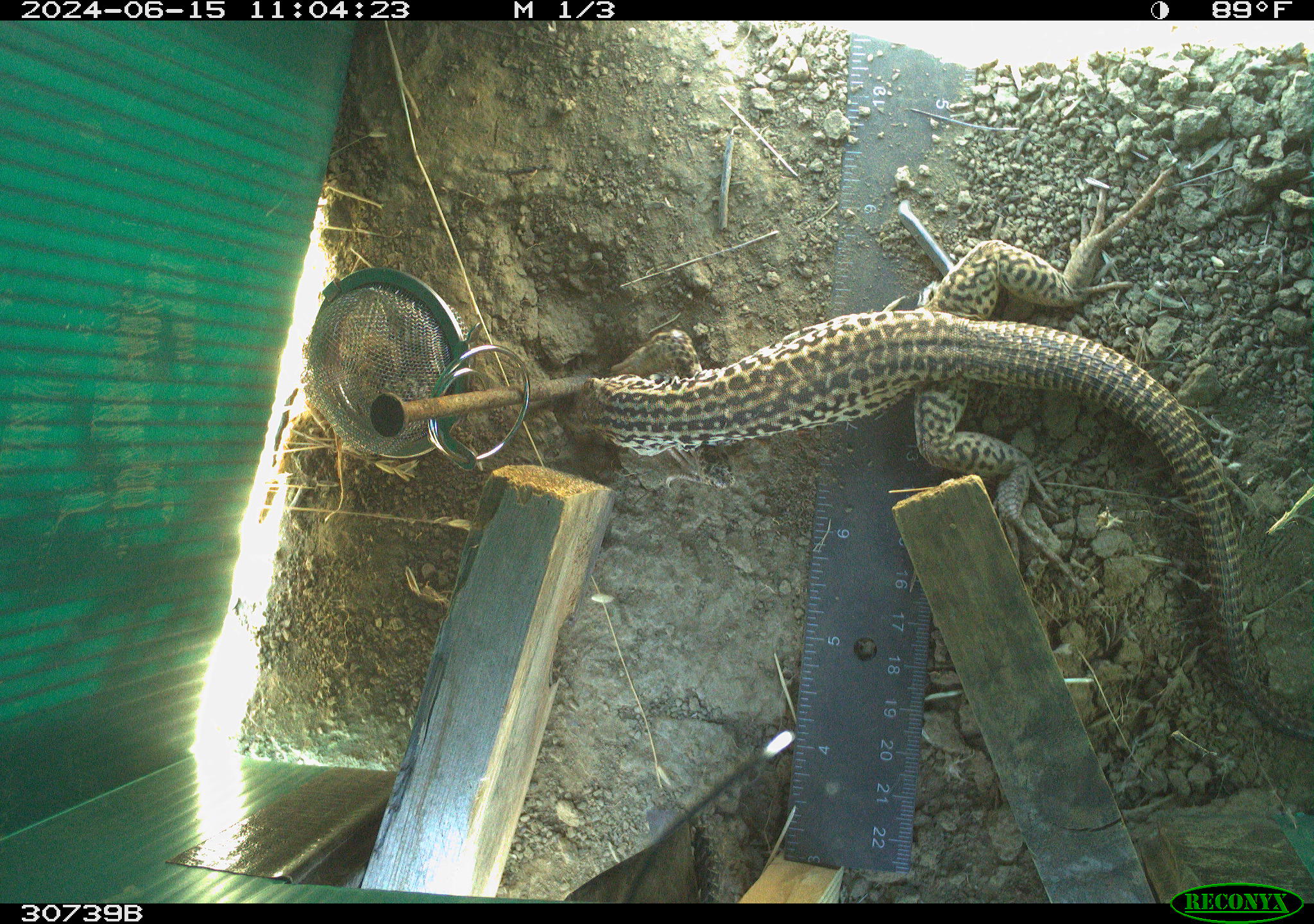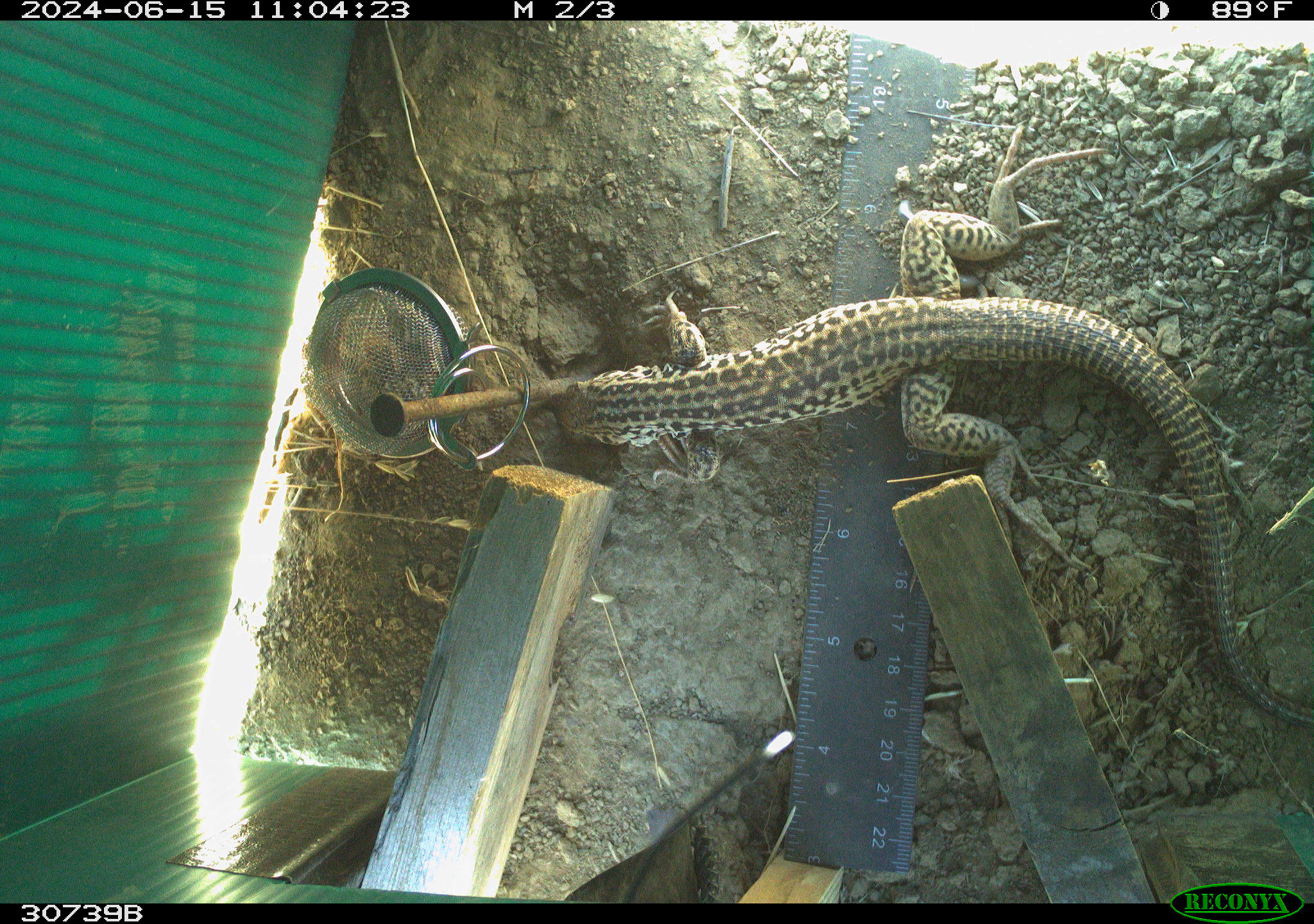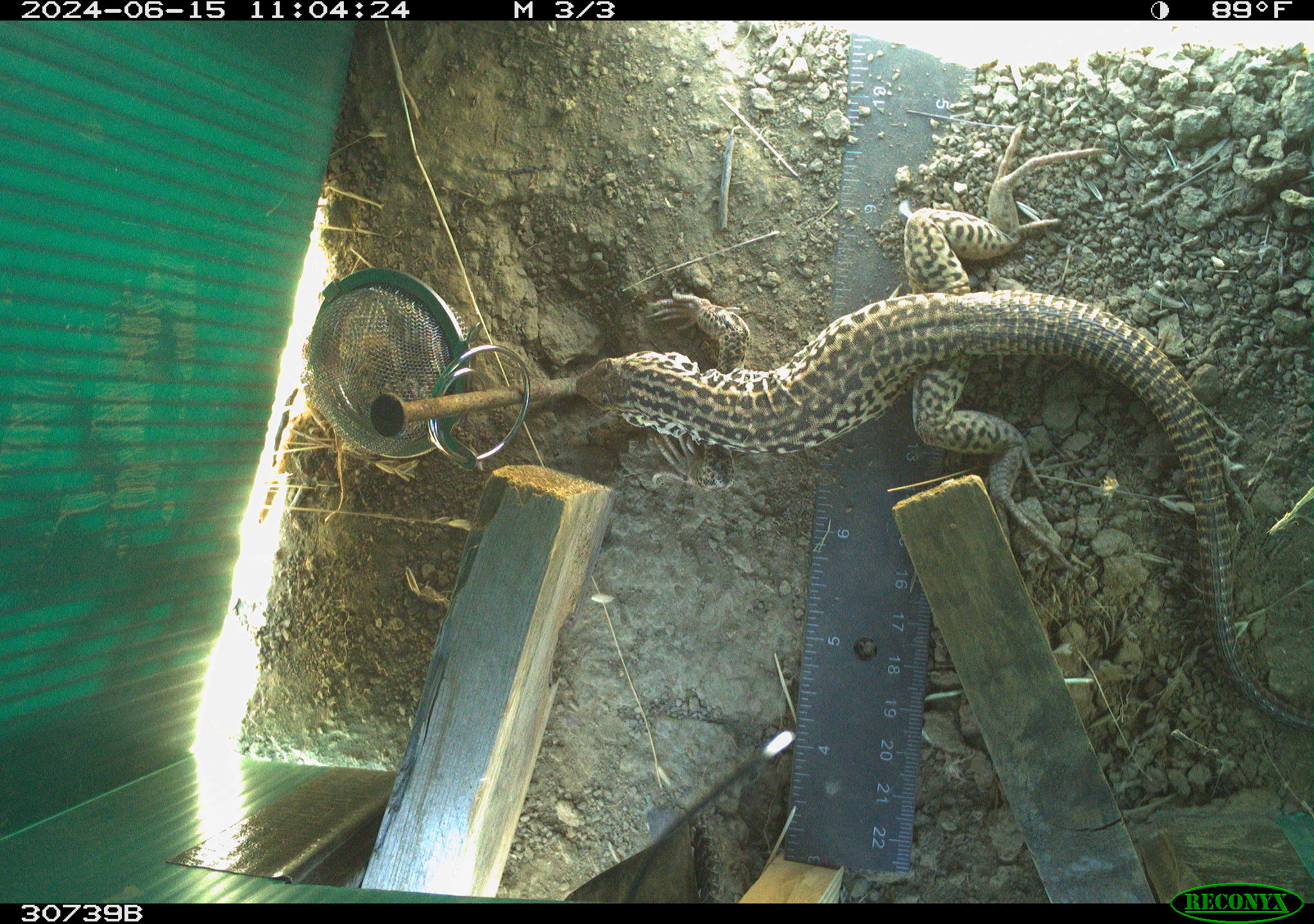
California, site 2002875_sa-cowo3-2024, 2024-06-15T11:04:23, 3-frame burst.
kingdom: Animalia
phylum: Chordata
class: Reptilia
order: Squamata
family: Teiidae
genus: Aspidoscelis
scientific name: Aspidoscelis tigris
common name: western whiptail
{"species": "western whiptail (Aspidoscelis tigris)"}